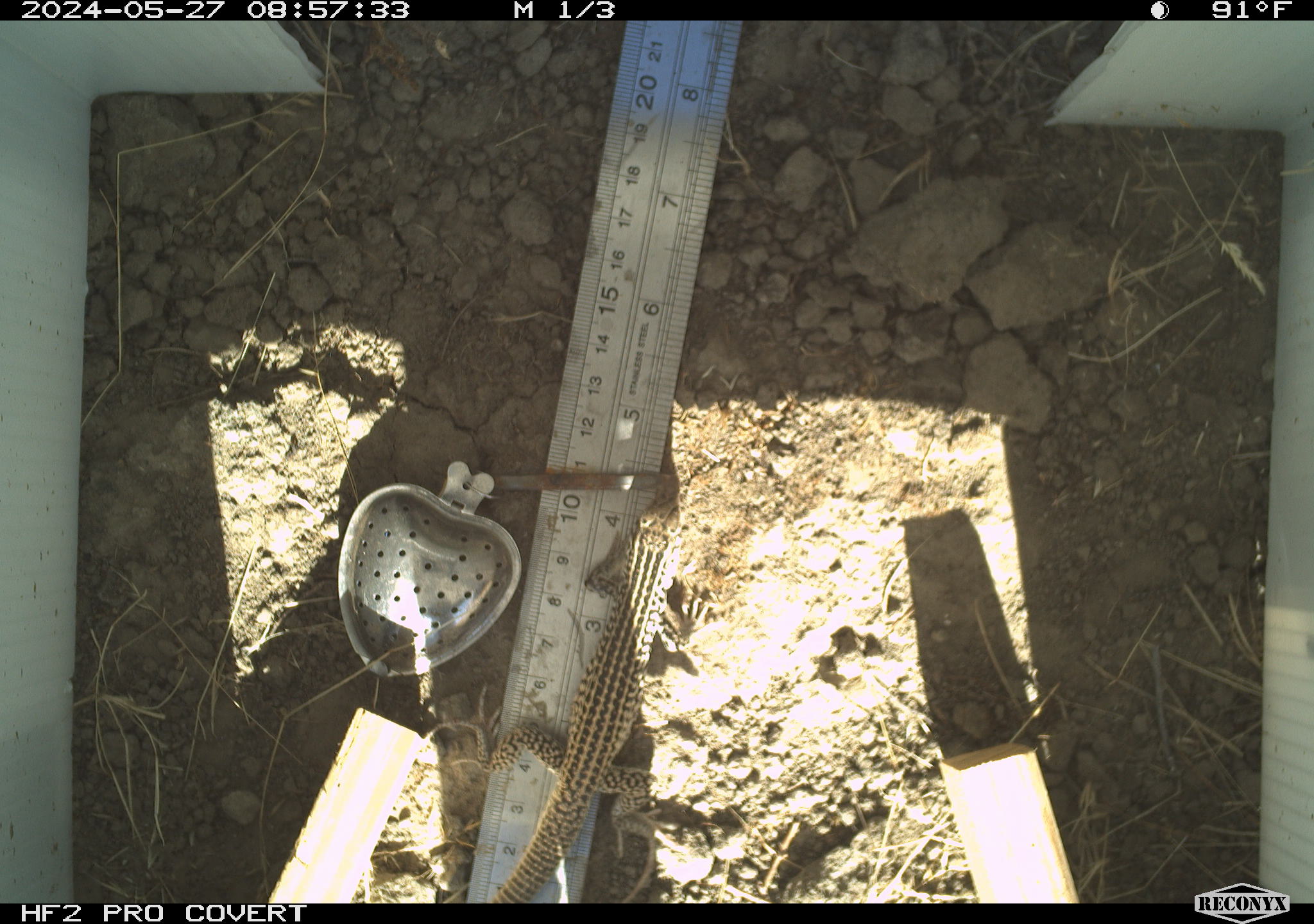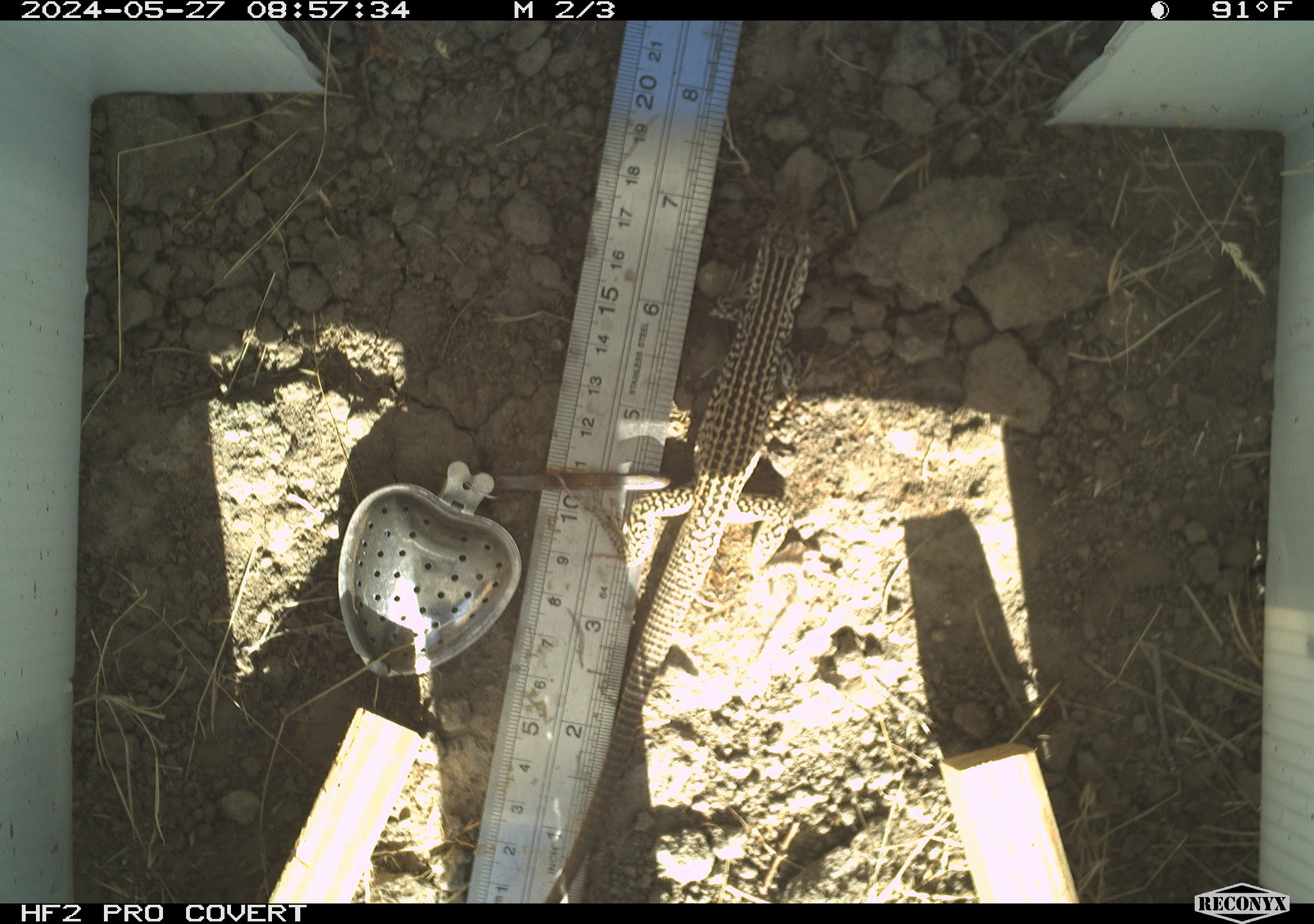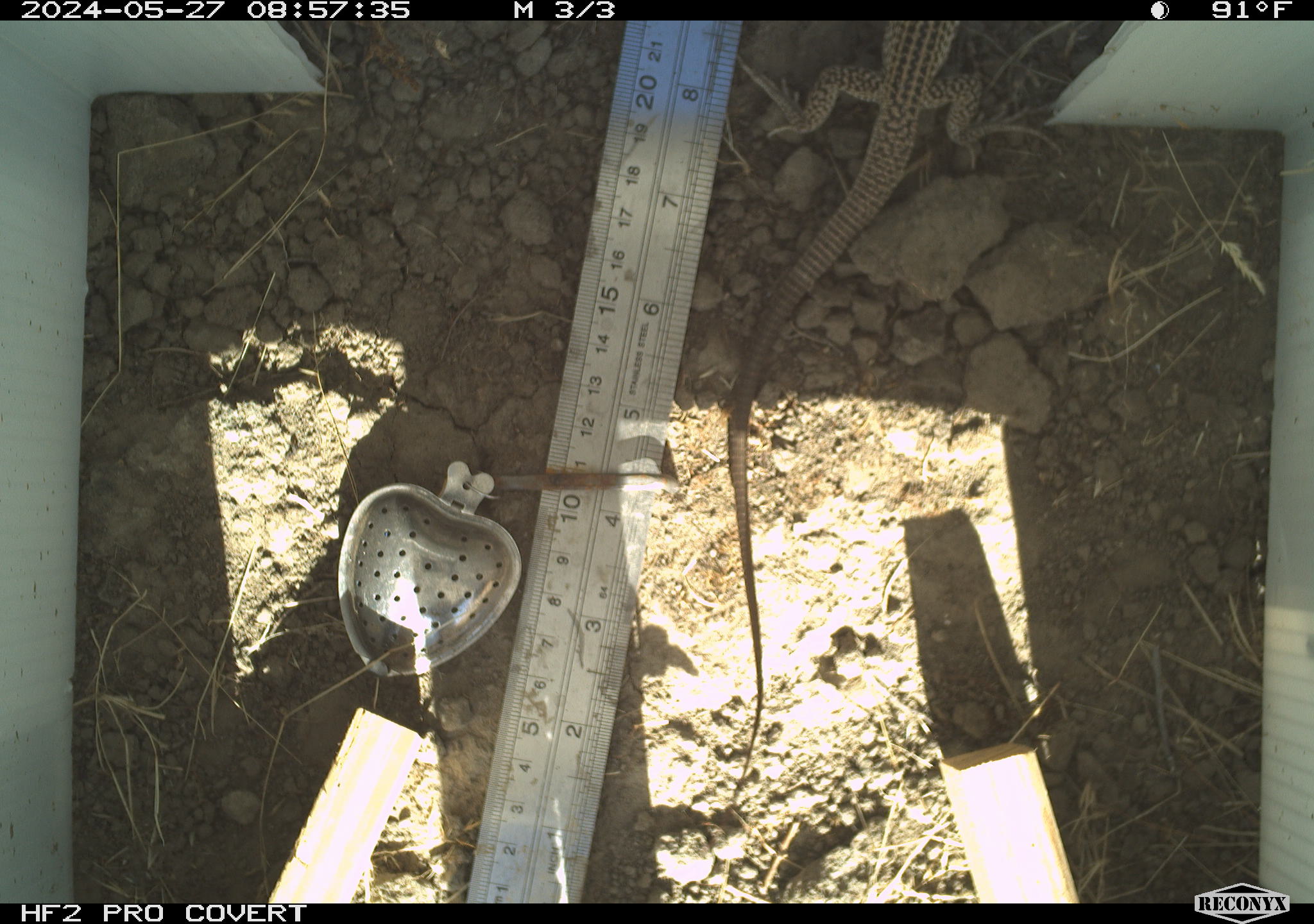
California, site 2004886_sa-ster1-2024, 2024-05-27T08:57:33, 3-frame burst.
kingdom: Animalia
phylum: Chordata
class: Reptilia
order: Squamata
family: Teiidae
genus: Aspidoscelis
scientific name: Aspidoscelis tigris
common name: western whiptail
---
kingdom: Animalia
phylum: Chordata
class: Reptilia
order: Squamata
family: Colubridae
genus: Masticophis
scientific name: Masticophis flagellum ruddocki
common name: san joaquin coachwhip